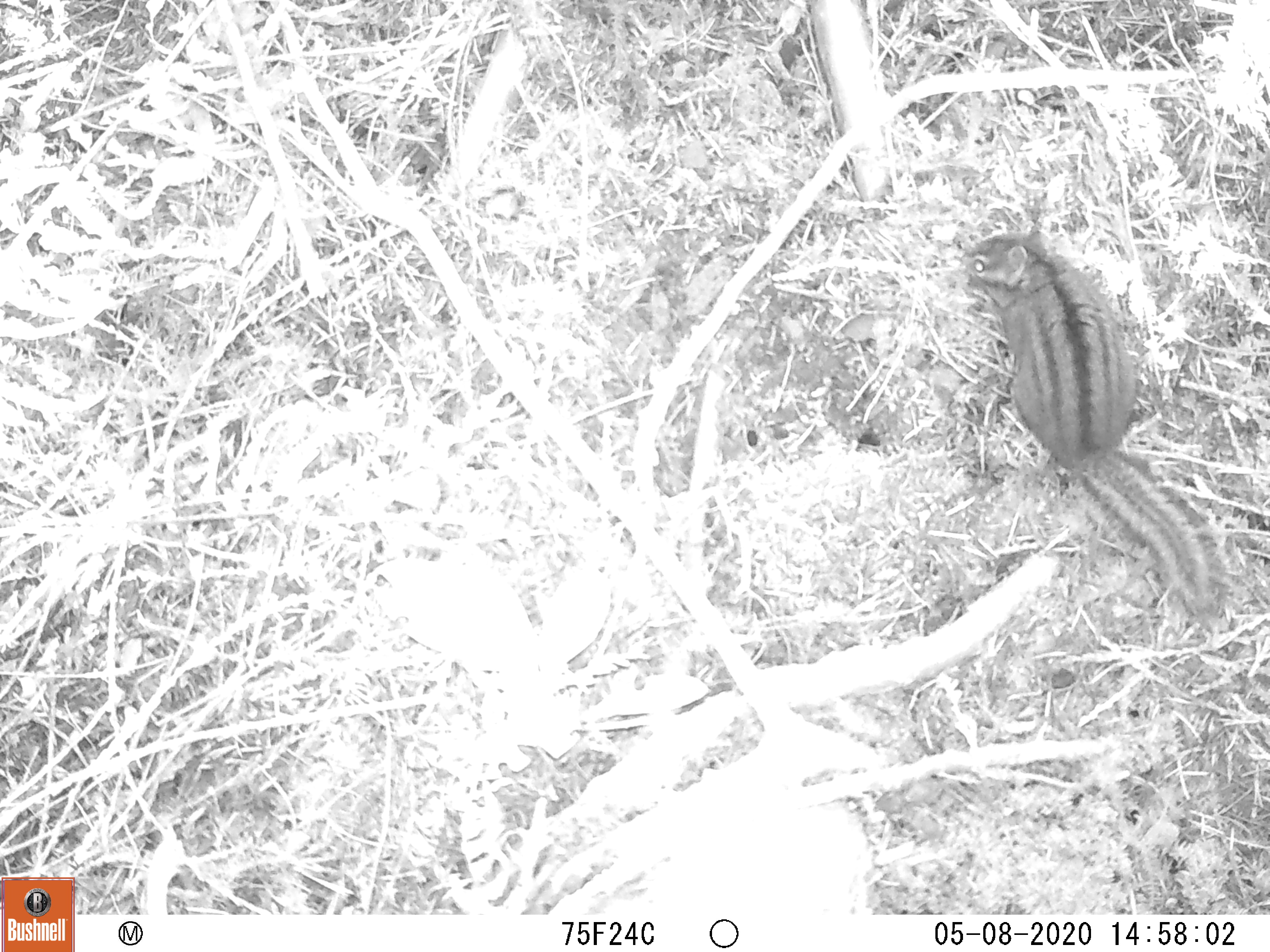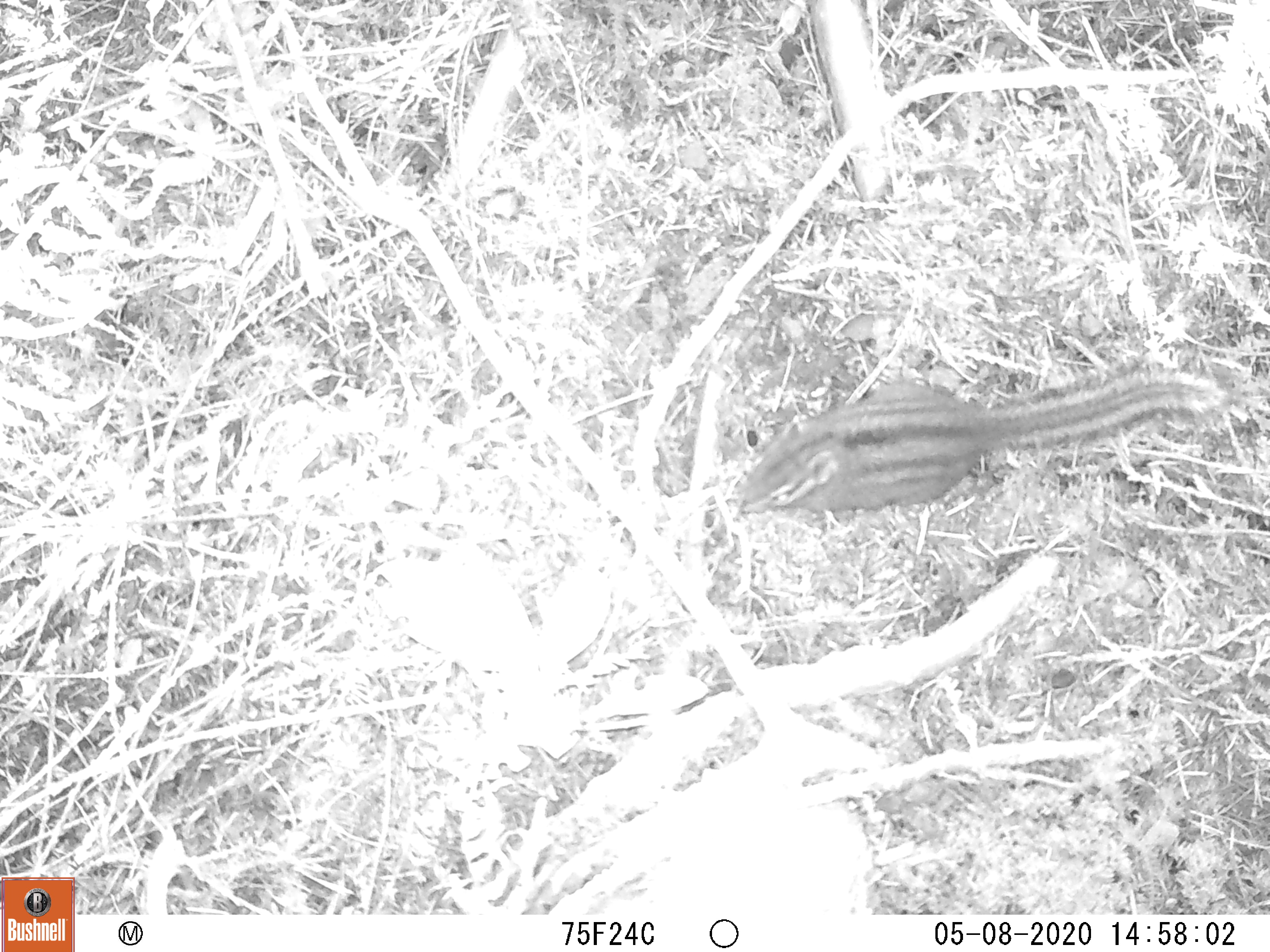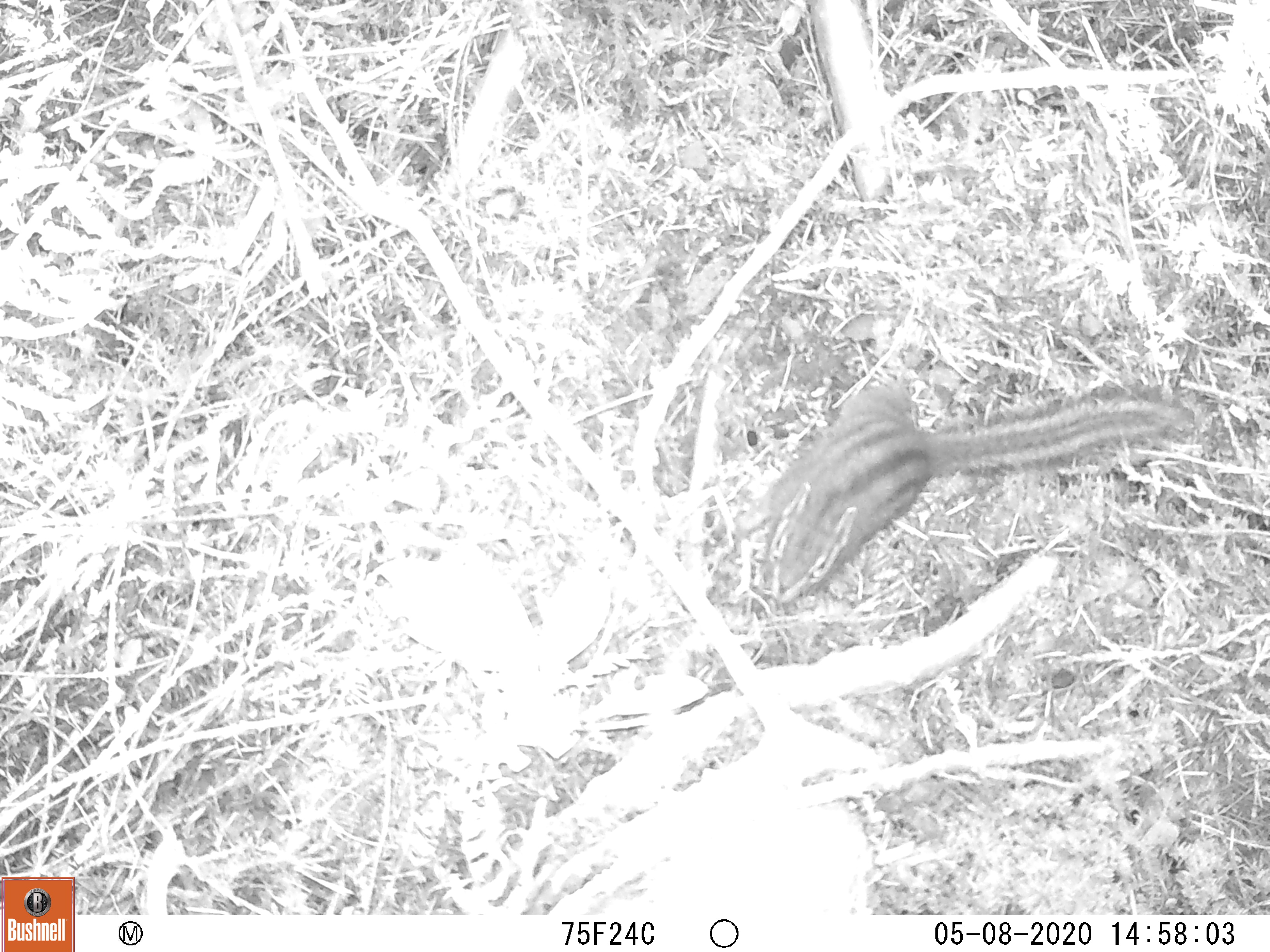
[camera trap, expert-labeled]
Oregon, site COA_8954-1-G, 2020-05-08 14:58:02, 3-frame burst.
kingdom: Animalia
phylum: Chordata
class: Mammalia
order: Rodentia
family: Sciuridae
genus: Neotamias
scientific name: Neotamias townsendii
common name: townsend's chipmunk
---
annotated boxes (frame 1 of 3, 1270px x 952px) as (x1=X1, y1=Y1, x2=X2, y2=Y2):
townsend's chipmunk: (x1=955, y1=212, x2=1237, y2=629)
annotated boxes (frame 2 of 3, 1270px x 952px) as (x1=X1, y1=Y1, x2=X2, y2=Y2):
townsend's chipmunk: (x1=728, y1=340, x2=1251, y2=527)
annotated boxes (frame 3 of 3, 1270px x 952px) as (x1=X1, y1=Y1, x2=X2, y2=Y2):
townsend's chipmunk: (x1=741, y1=364, x2=1204, y2=613)